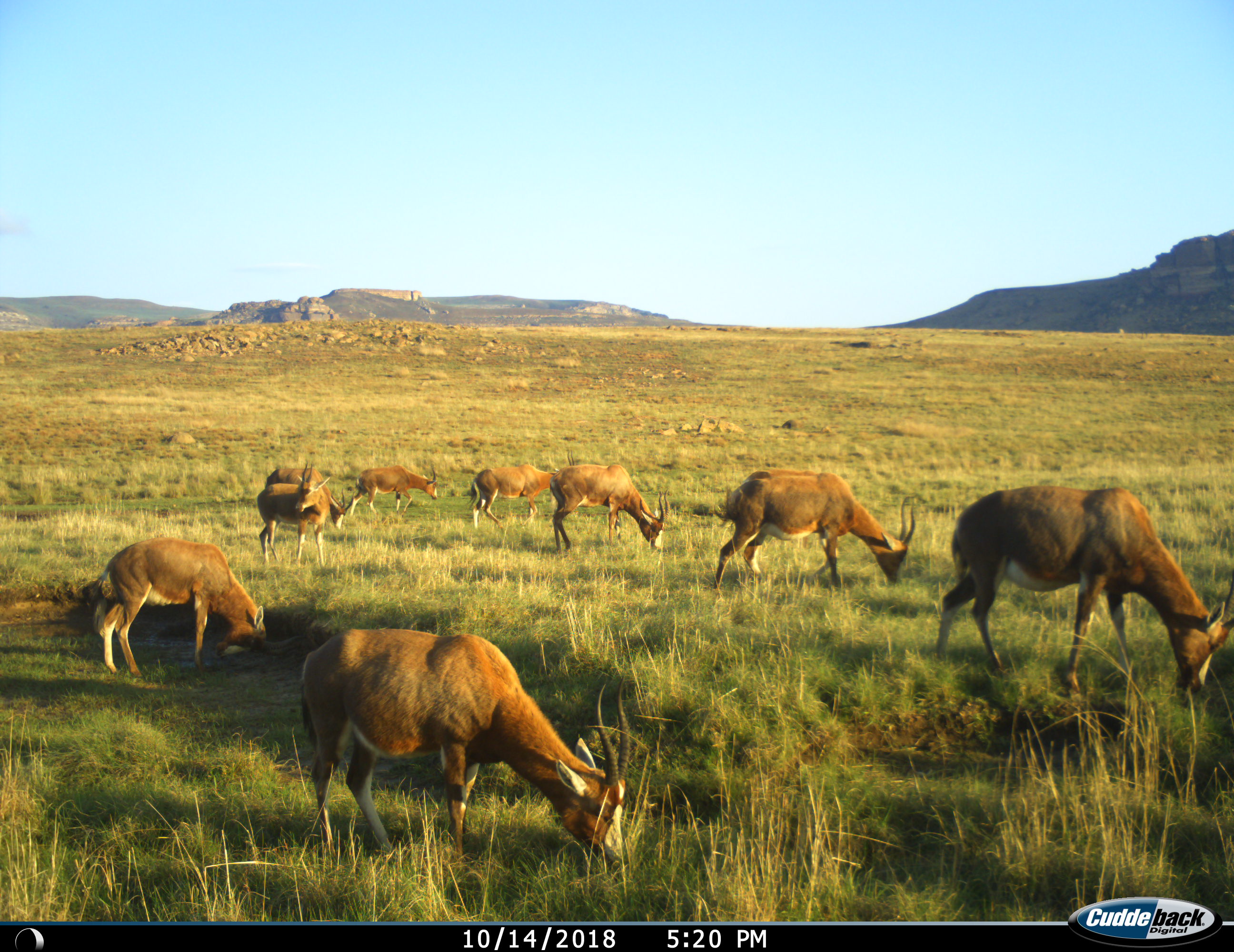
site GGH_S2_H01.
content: unidentified animal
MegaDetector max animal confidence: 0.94